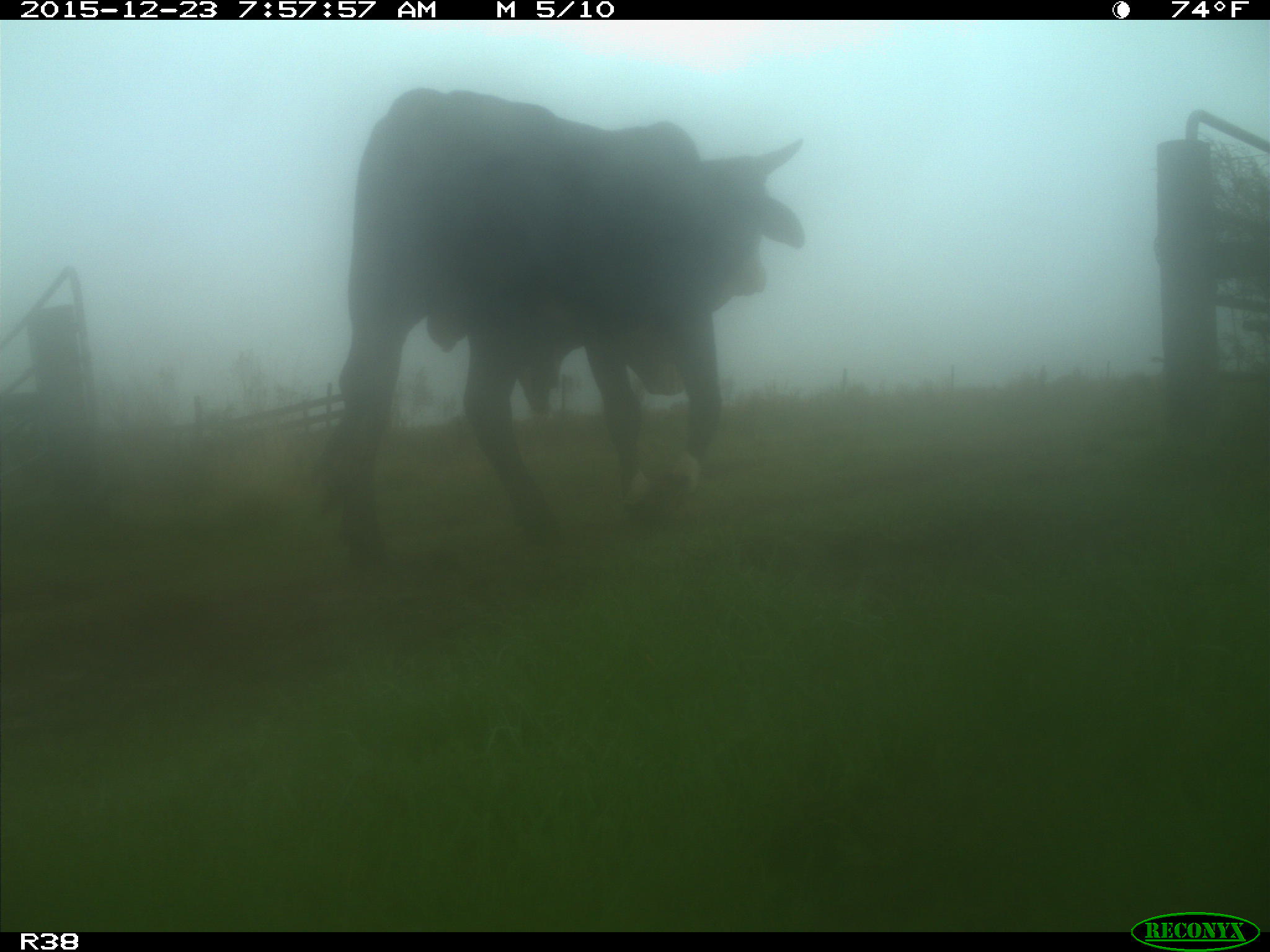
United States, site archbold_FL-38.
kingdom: Animalia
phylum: Chordata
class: Mammalia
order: Artiodactyla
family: Bovidae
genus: Bos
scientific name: Bos taurus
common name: domestic cow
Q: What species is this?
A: Bos taurus (domestic cow).